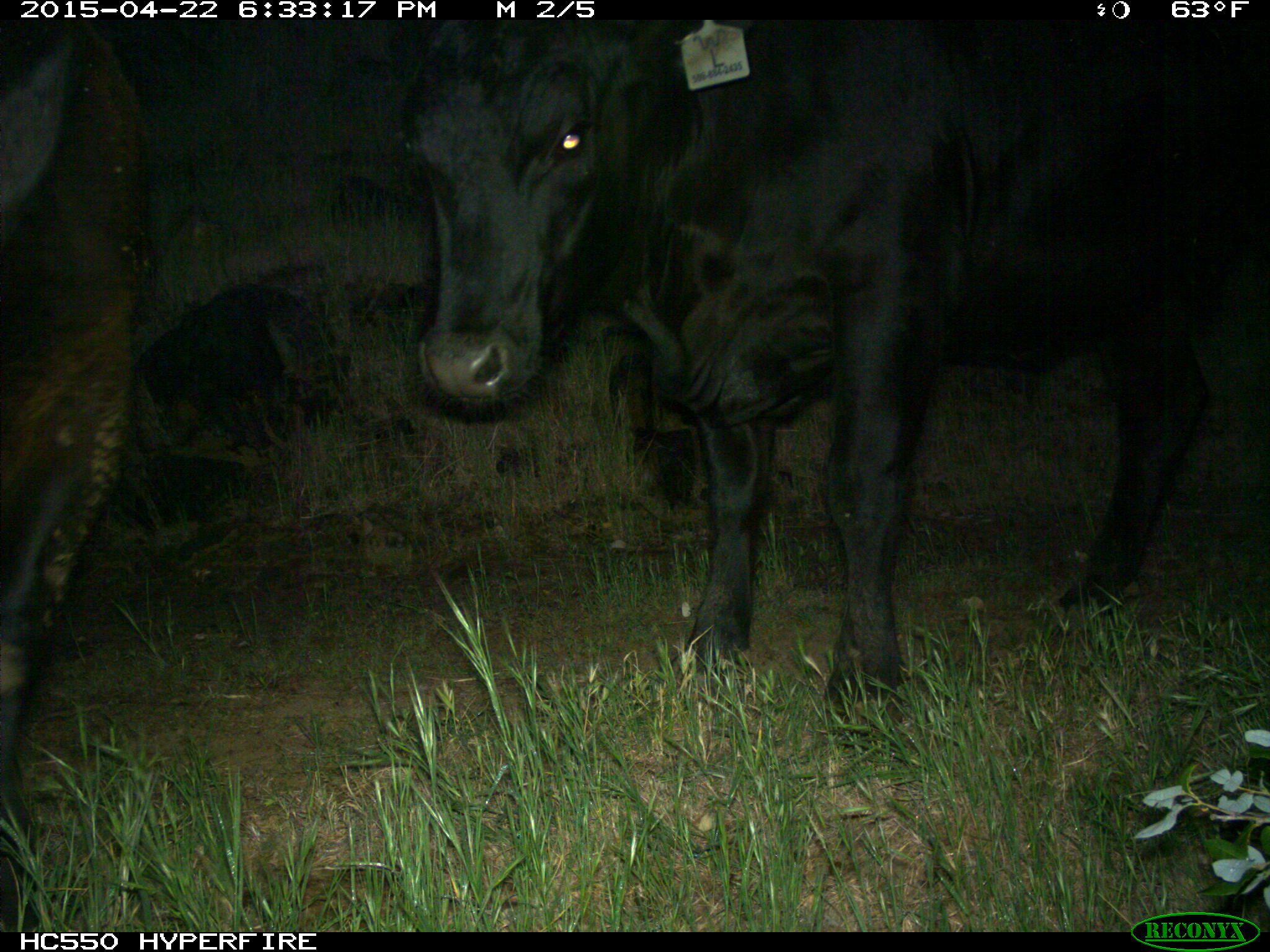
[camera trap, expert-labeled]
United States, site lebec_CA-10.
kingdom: Animalia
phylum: Chordata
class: Mammalia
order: Artiodactyla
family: Bovidae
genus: Bos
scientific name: Bos taurus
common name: domestic cow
Bos taurus (domestic cow).